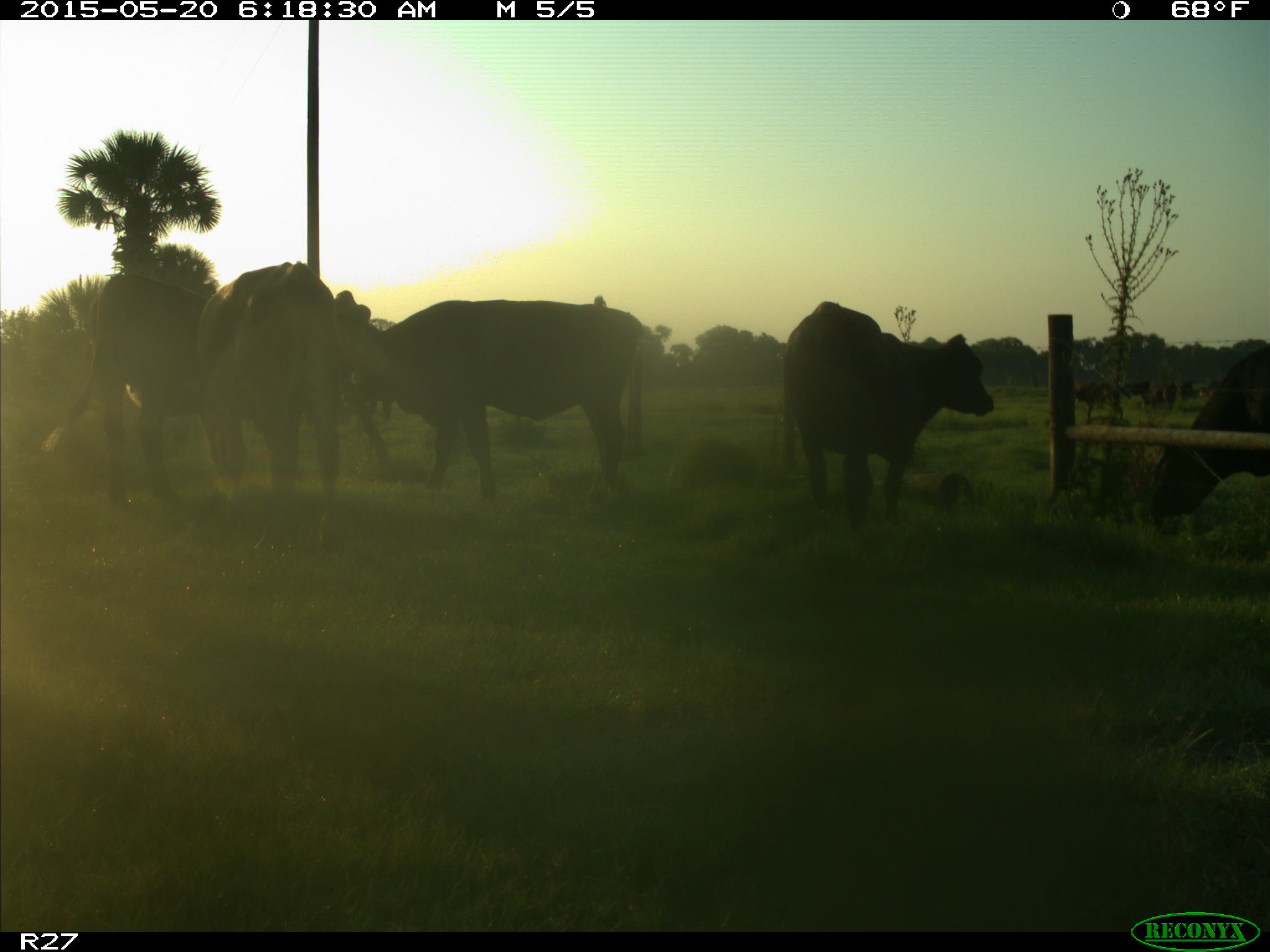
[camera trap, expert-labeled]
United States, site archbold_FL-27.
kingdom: Animalia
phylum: Chordata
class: Mammalia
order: Artiodactyla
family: Bovidae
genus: Bos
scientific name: Bos taurus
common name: domestic cow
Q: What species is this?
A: Bos taurus (domestic cow).